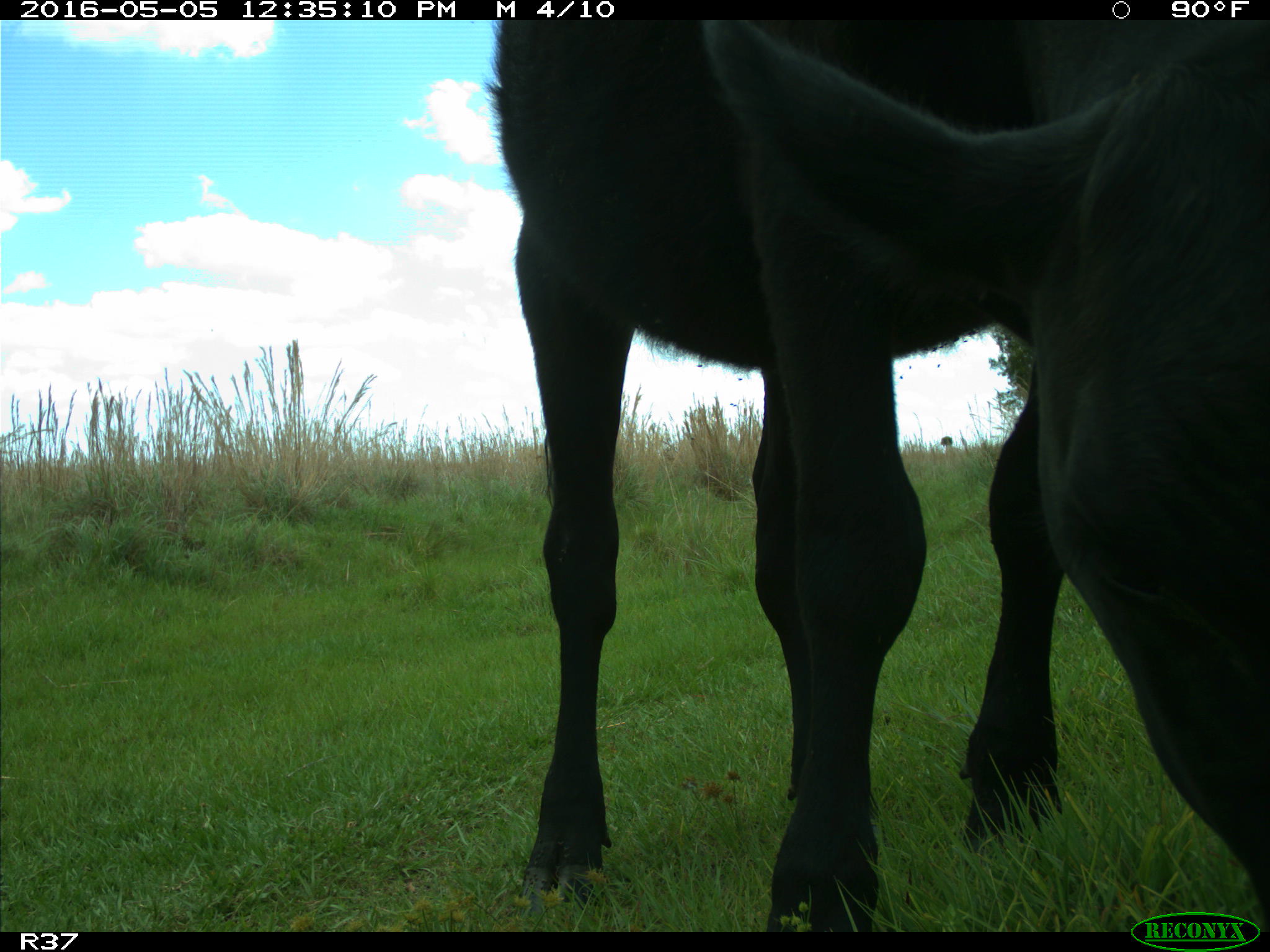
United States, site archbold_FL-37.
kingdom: Animalia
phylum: Chordata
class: Mammalia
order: Artiodactyla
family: Bovidae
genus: Bos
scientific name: Bos taurus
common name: domestic cow